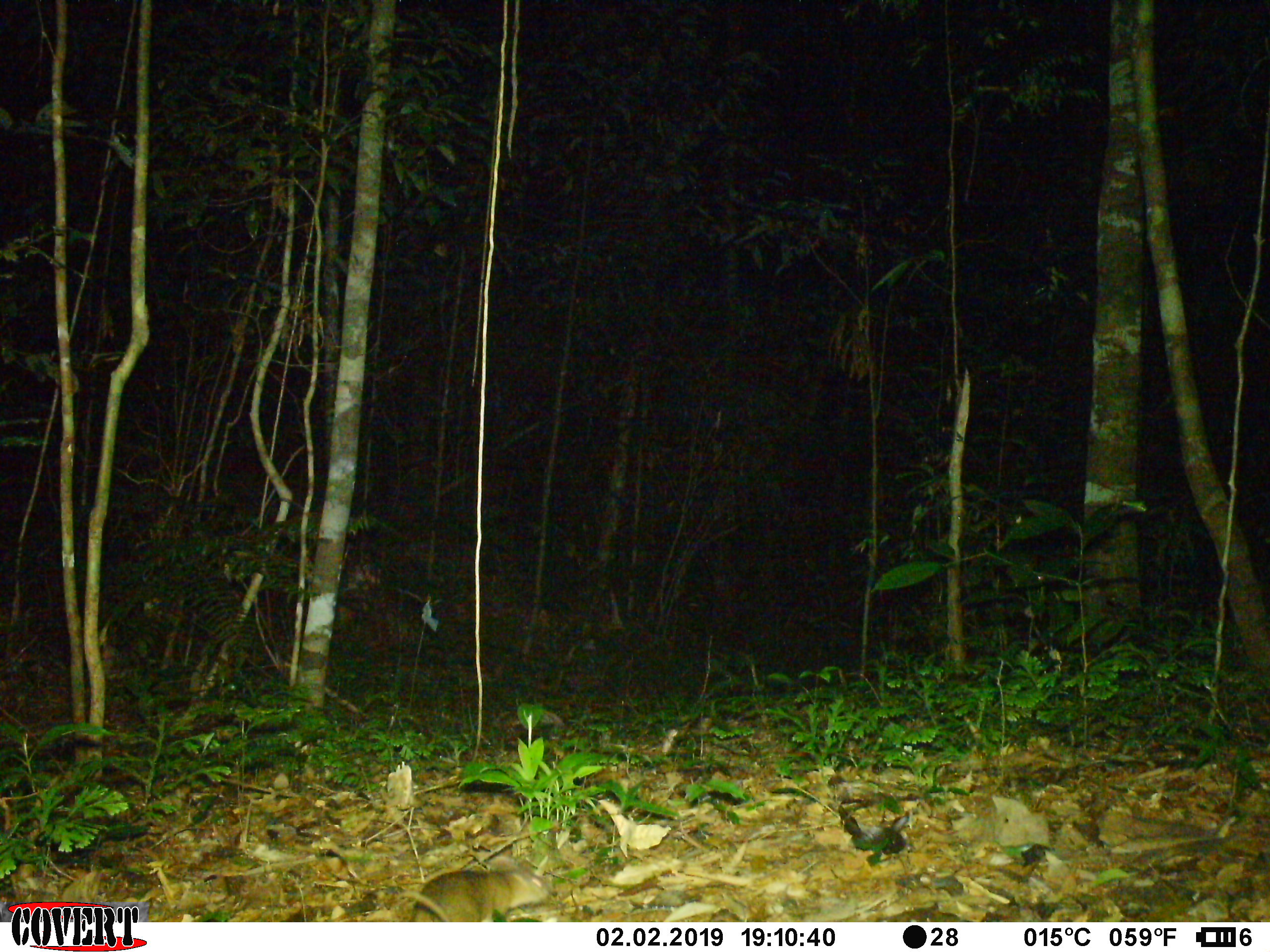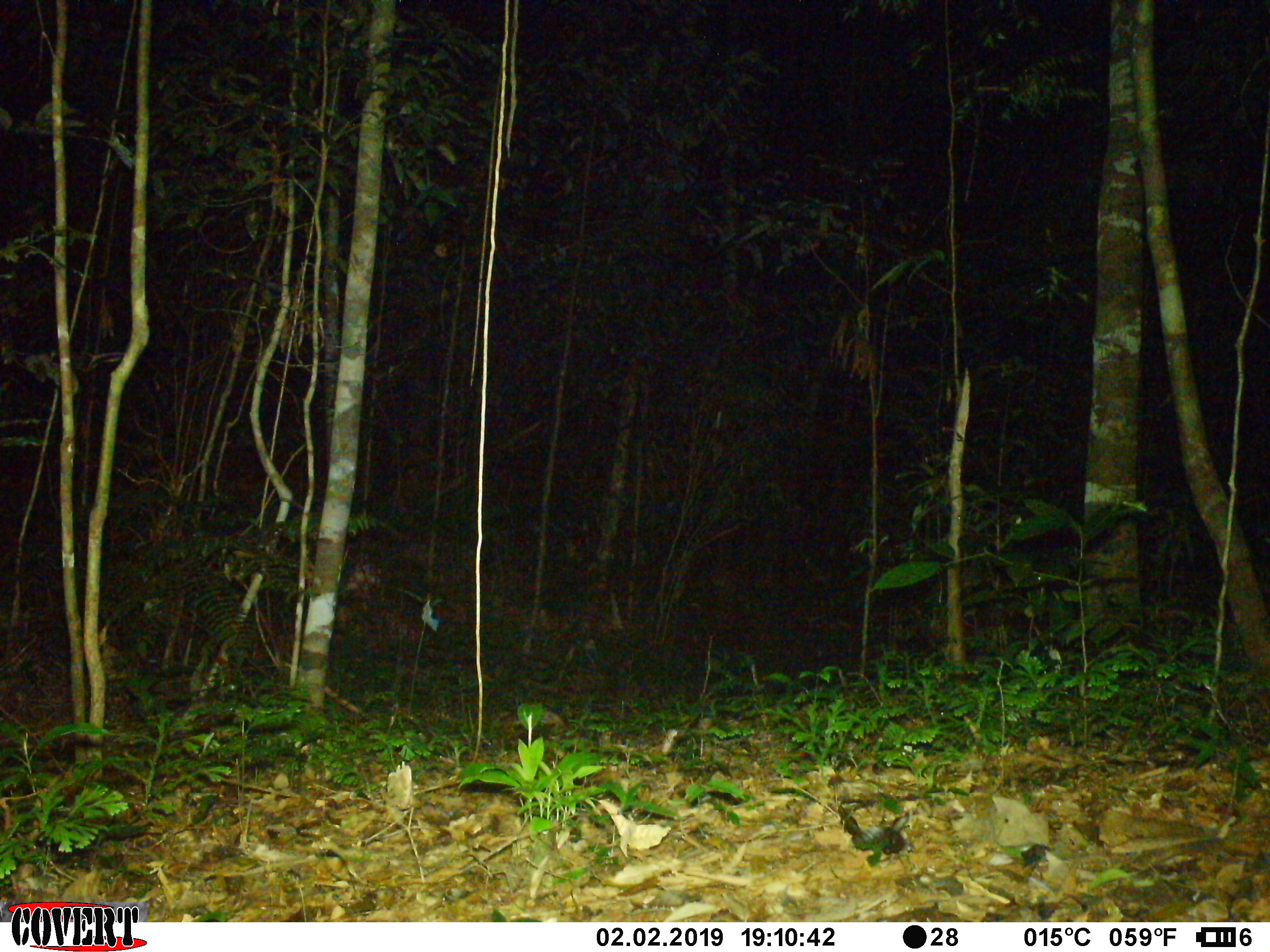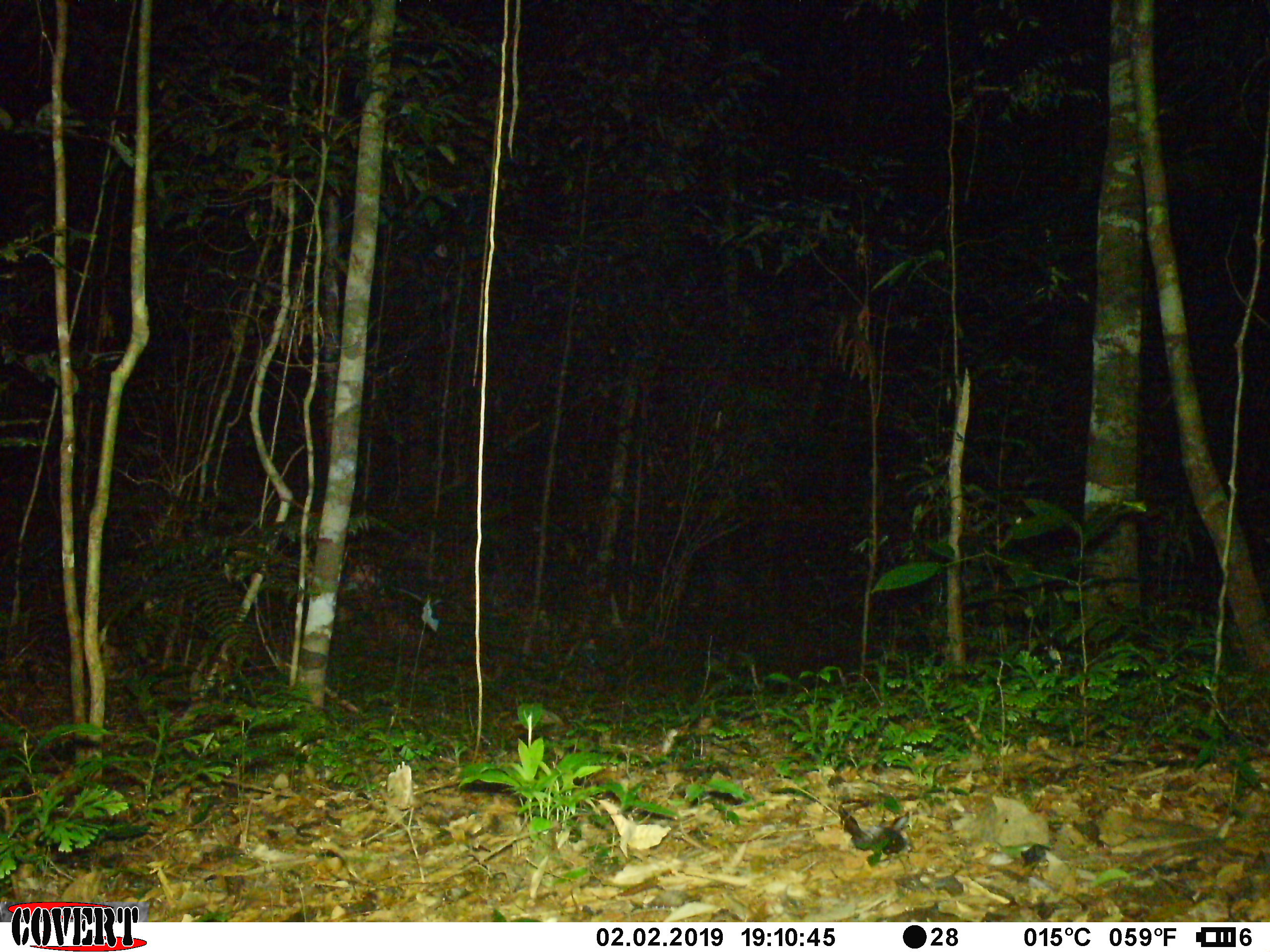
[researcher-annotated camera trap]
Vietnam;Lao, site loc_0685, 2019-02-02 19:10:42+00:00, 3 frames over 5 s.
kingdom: Animalia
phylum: Chordata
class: Mammalia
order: Rodentia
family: Muridae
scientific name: Muridae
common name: old-world mice and rats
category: unidentified murid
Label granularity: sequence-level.